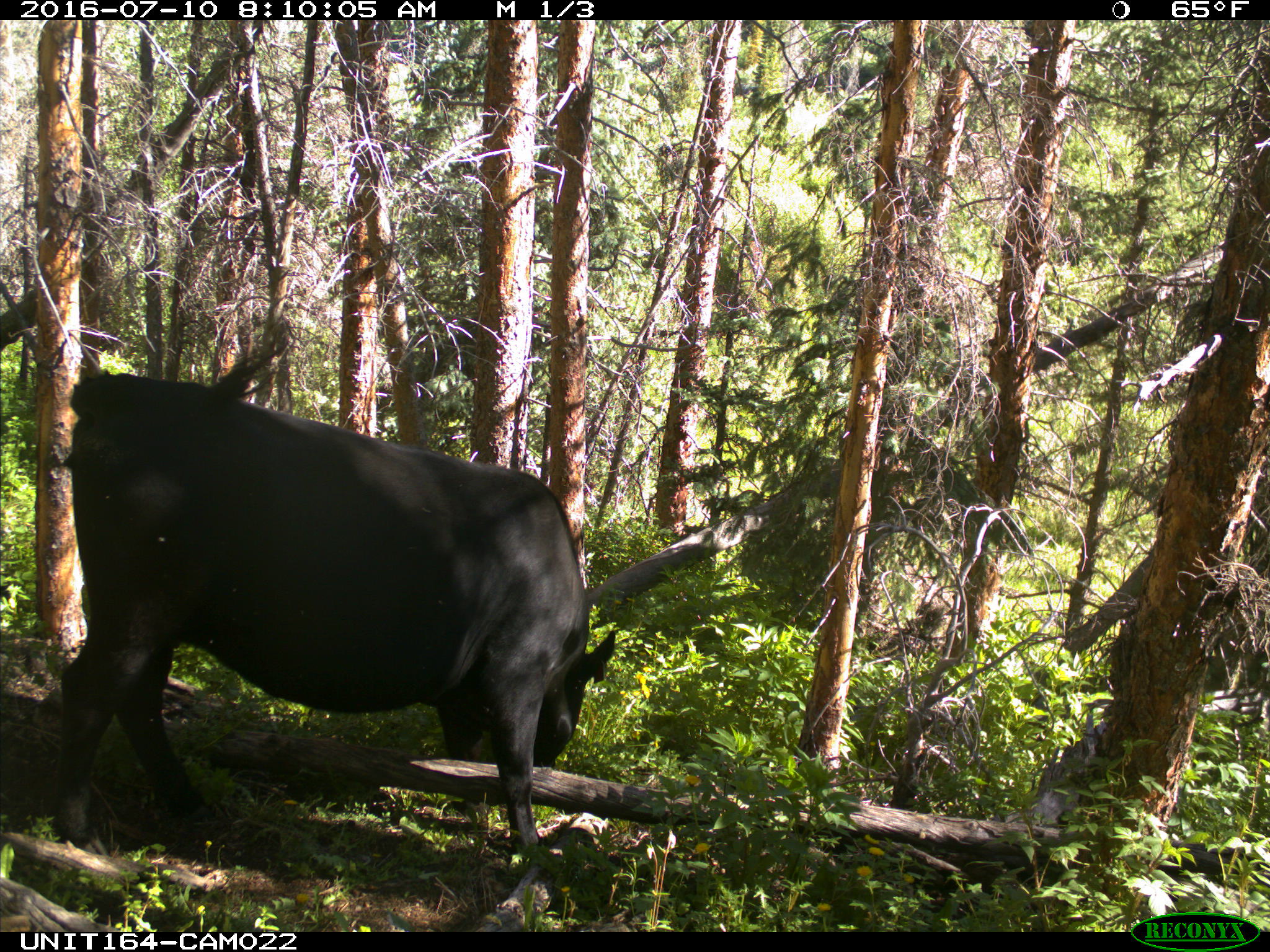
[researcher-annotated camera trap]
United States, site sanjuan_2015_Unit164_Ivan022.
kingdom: Animalia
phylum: Chordata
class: Mammalia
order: Artiodactyla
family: Bovidae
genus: Bos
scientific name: Bos taurus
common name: domestic cow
Bos taurus (domestic cow).